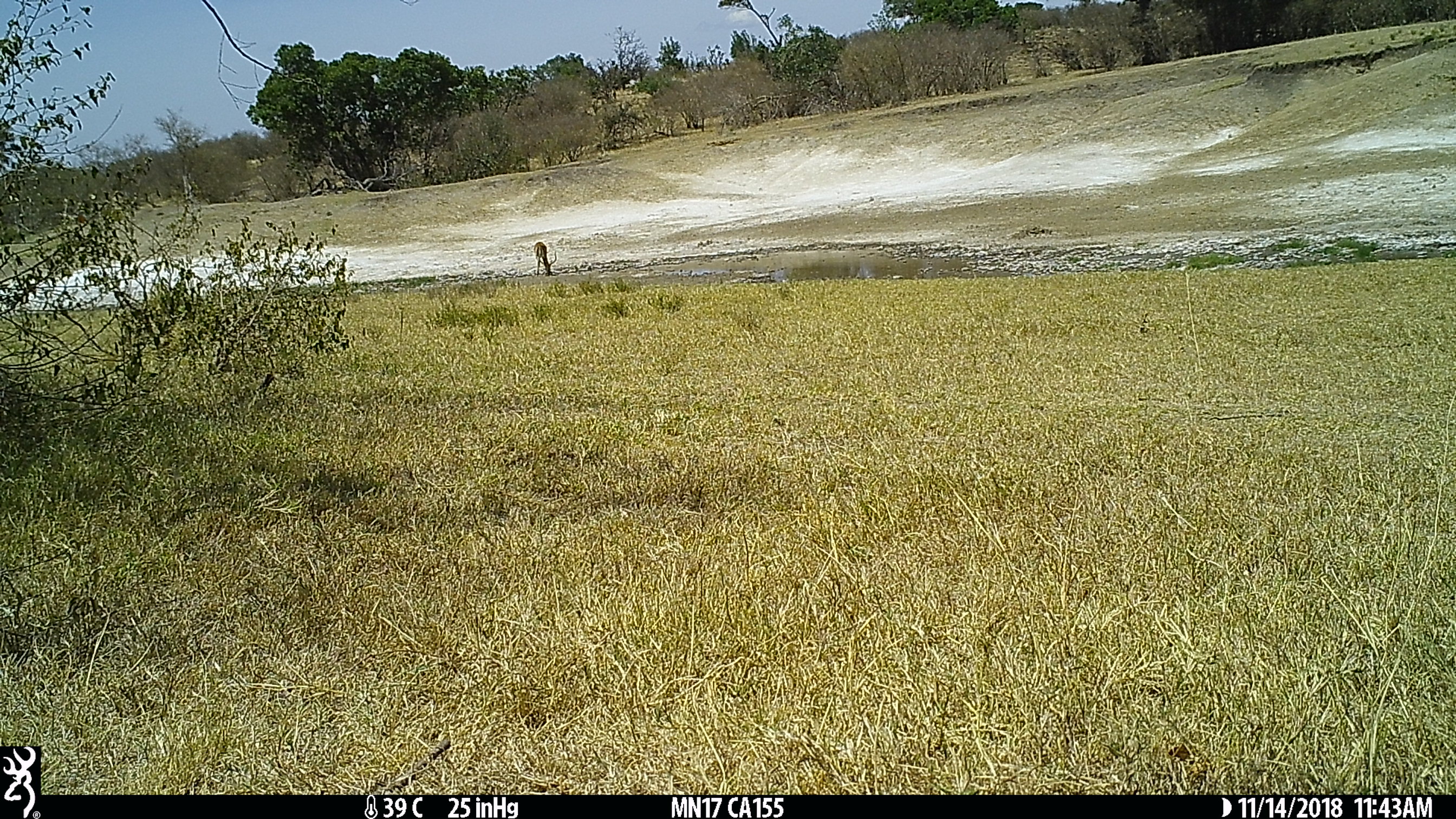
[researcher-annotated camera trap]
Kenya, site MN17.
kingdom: Animalia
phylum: Chordata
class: Mammalia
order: Artiodactyla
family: Bovidae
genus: Aepyceros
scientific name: Aepyceros melampus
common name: impala